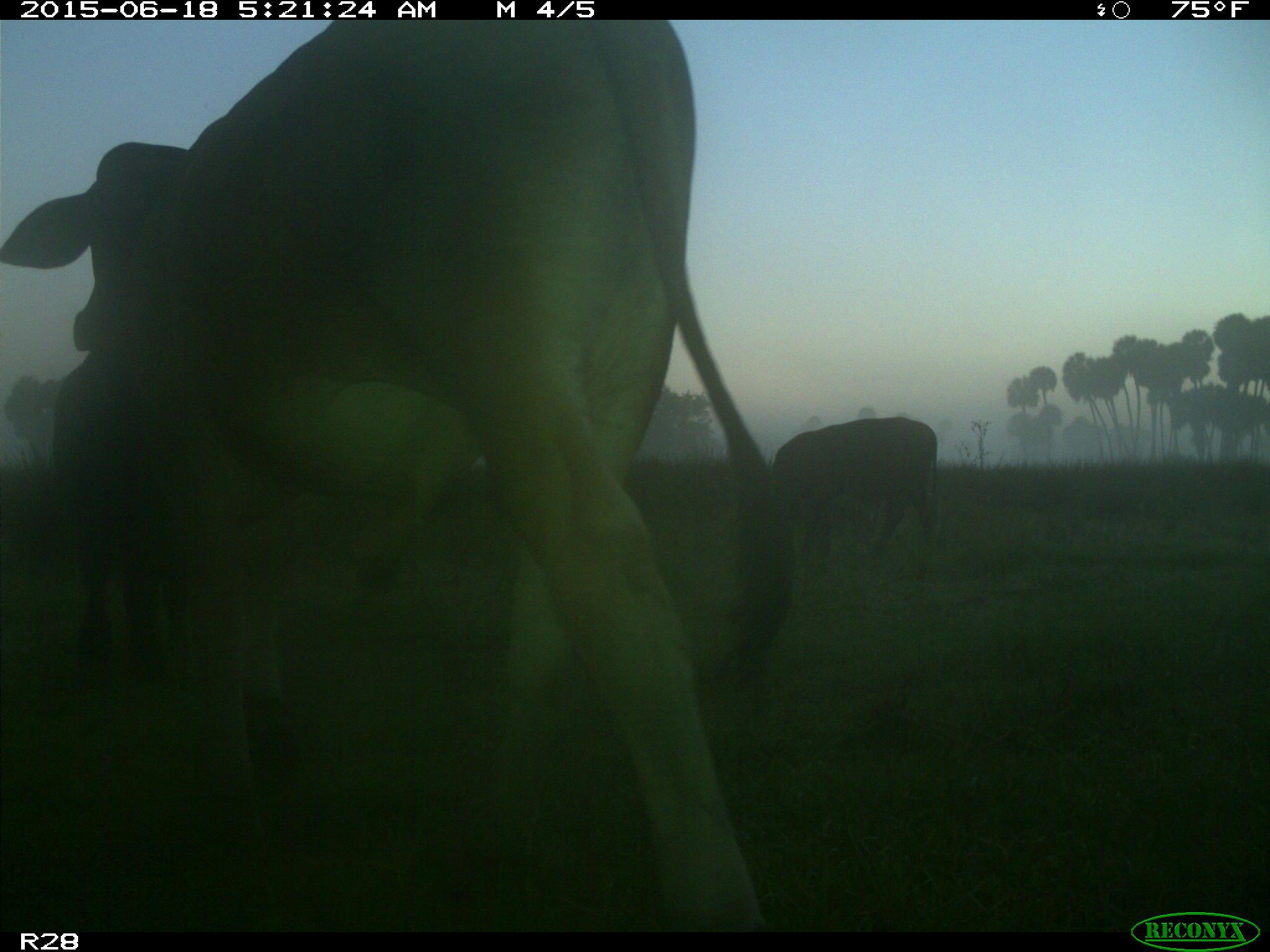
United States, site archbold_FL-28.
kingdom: Animalia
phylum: Chordata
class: Mammalia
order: Artiodactyla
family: Bovidae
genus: Bos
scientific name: Bos taurus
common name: domestic cow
Bos taurus (domestic cow).